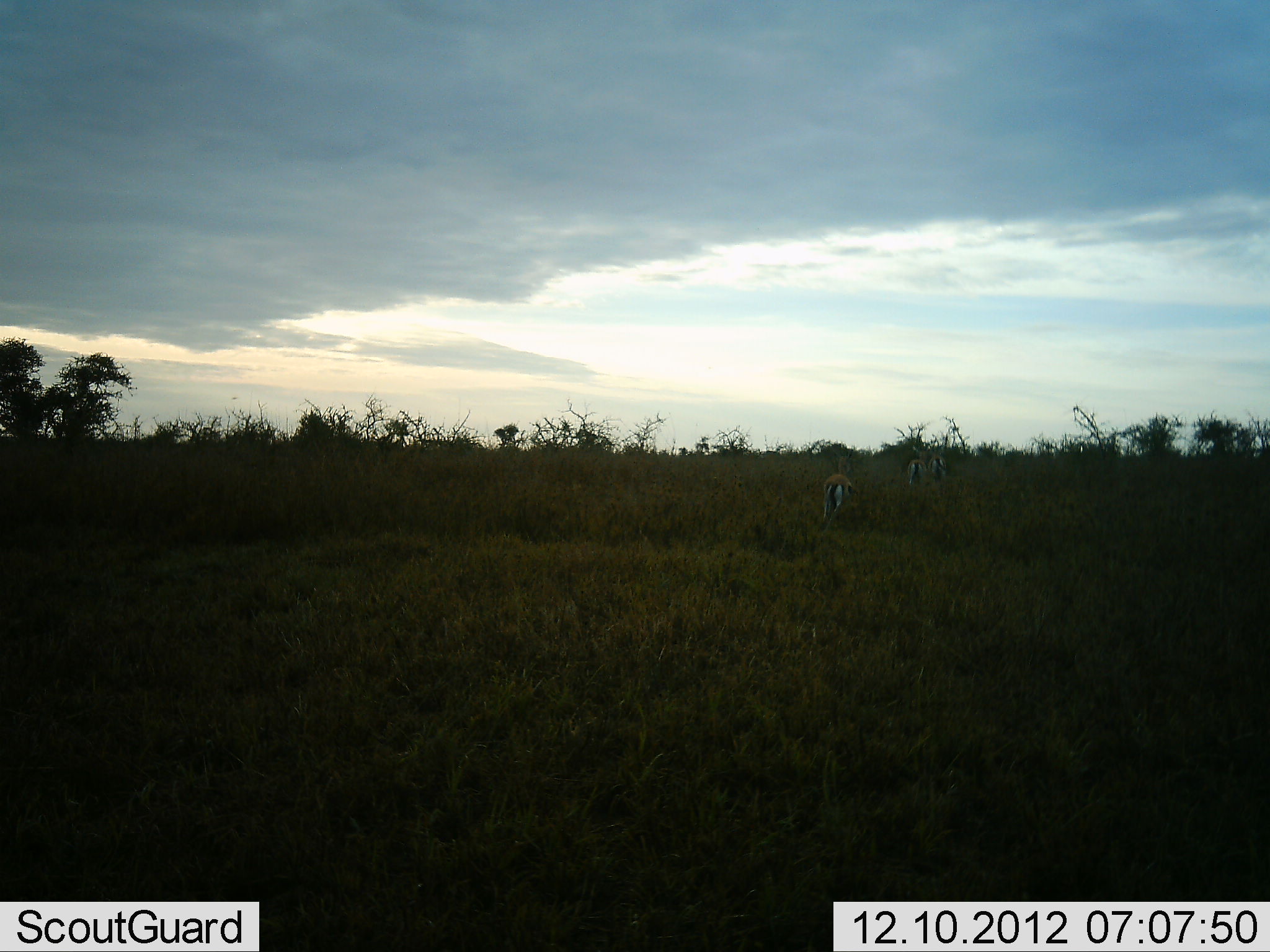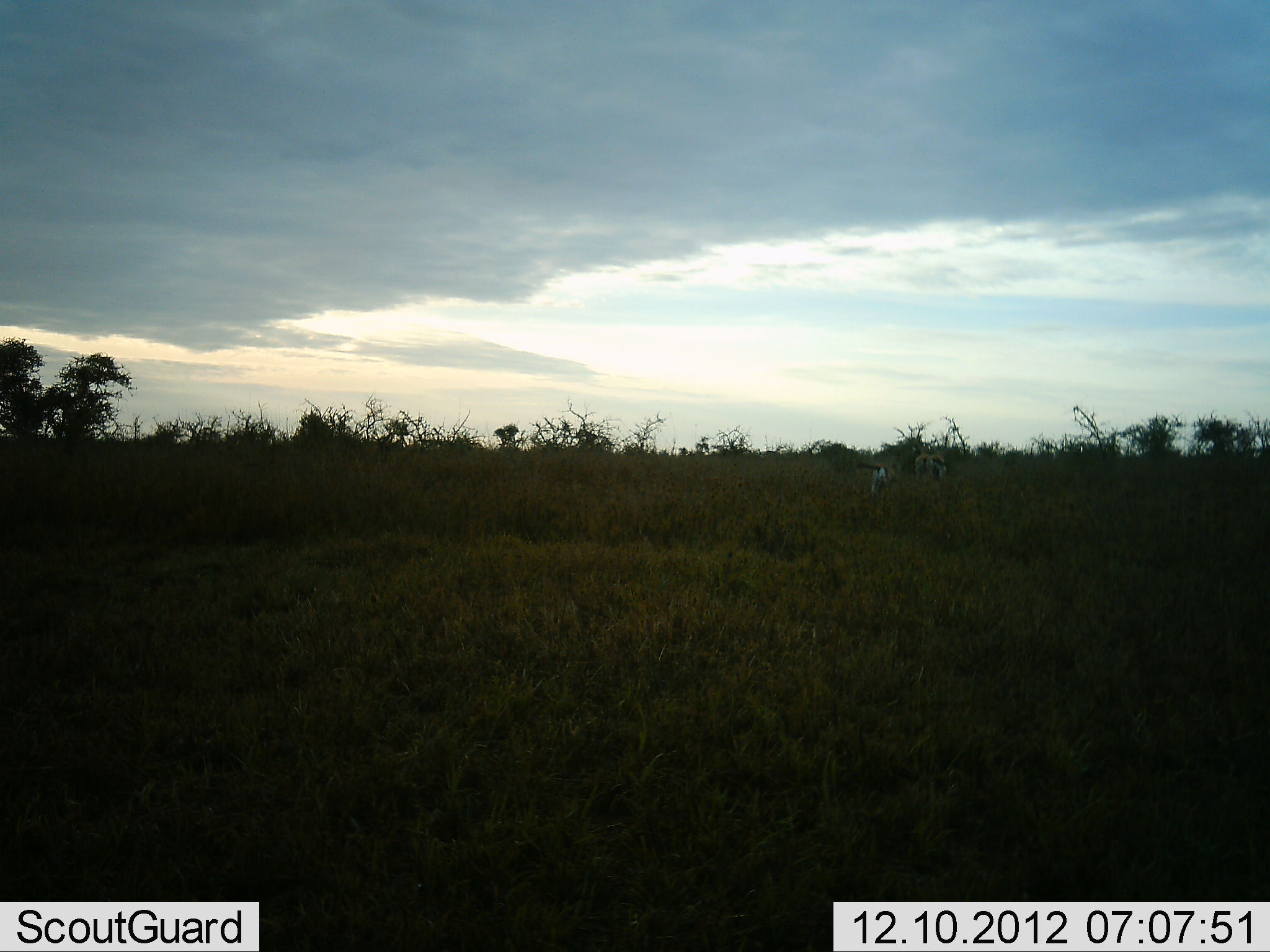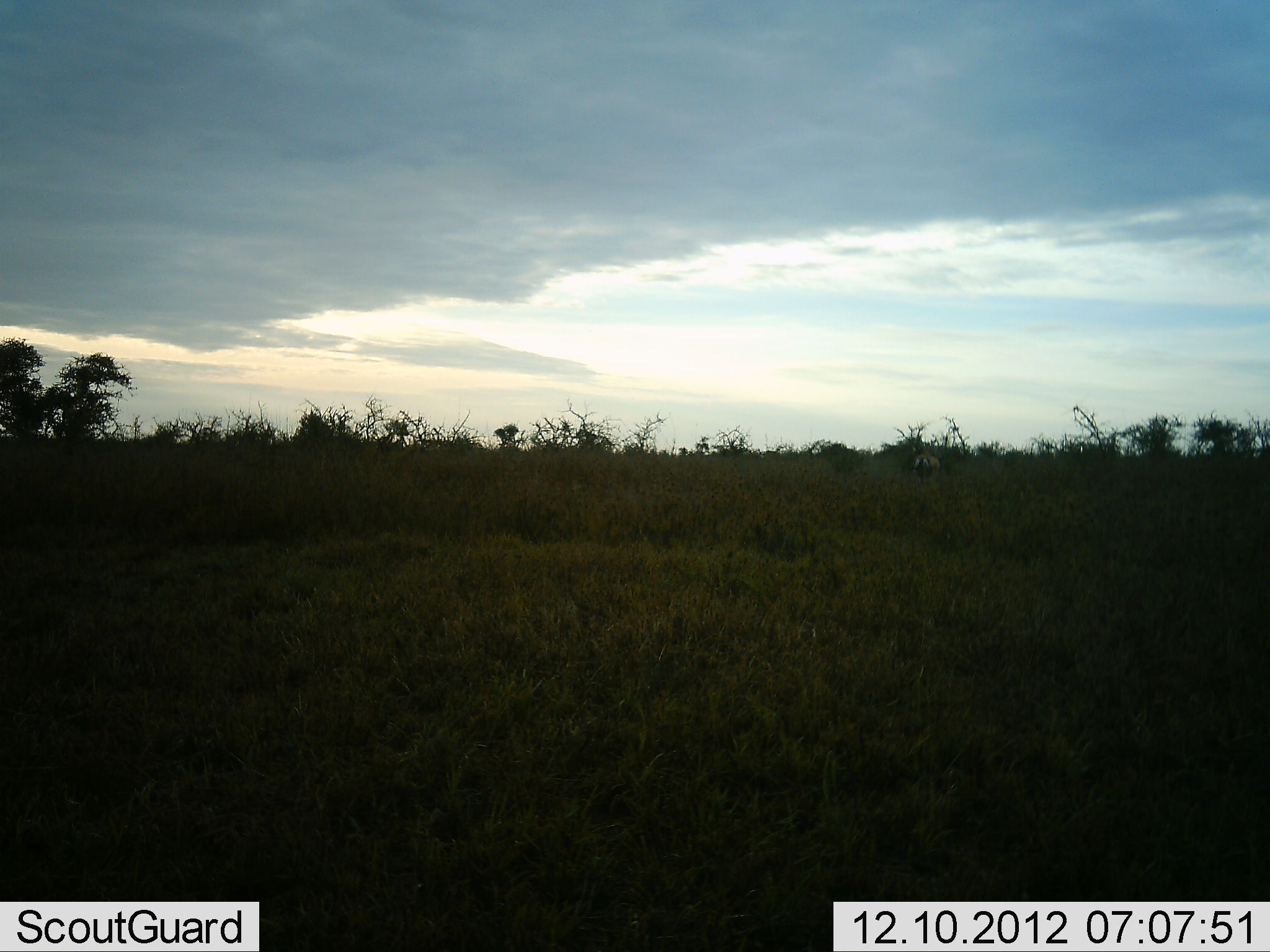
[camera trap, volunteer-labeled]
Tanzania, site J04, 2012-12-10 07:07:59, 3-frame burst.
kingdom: Animalia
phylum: Chordata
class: Mammalia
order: Artiodactyla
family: Bovidae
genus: Eudorcas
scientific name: Eudorcas thomsonii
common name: thomson's gazelle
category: gazellethomsons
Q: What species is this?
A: Gazellethomsons (thomson's gazelle) (Eudorcas thomsonii).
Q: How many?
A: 3.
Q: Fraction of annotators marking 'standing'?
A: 0%.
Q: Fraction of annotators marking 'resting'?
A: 0%.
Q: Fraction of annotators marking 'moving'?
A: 100%.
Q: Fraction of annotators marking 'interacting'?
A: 0%.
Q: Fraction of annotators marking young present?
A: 0%.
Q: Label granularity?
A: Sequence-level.